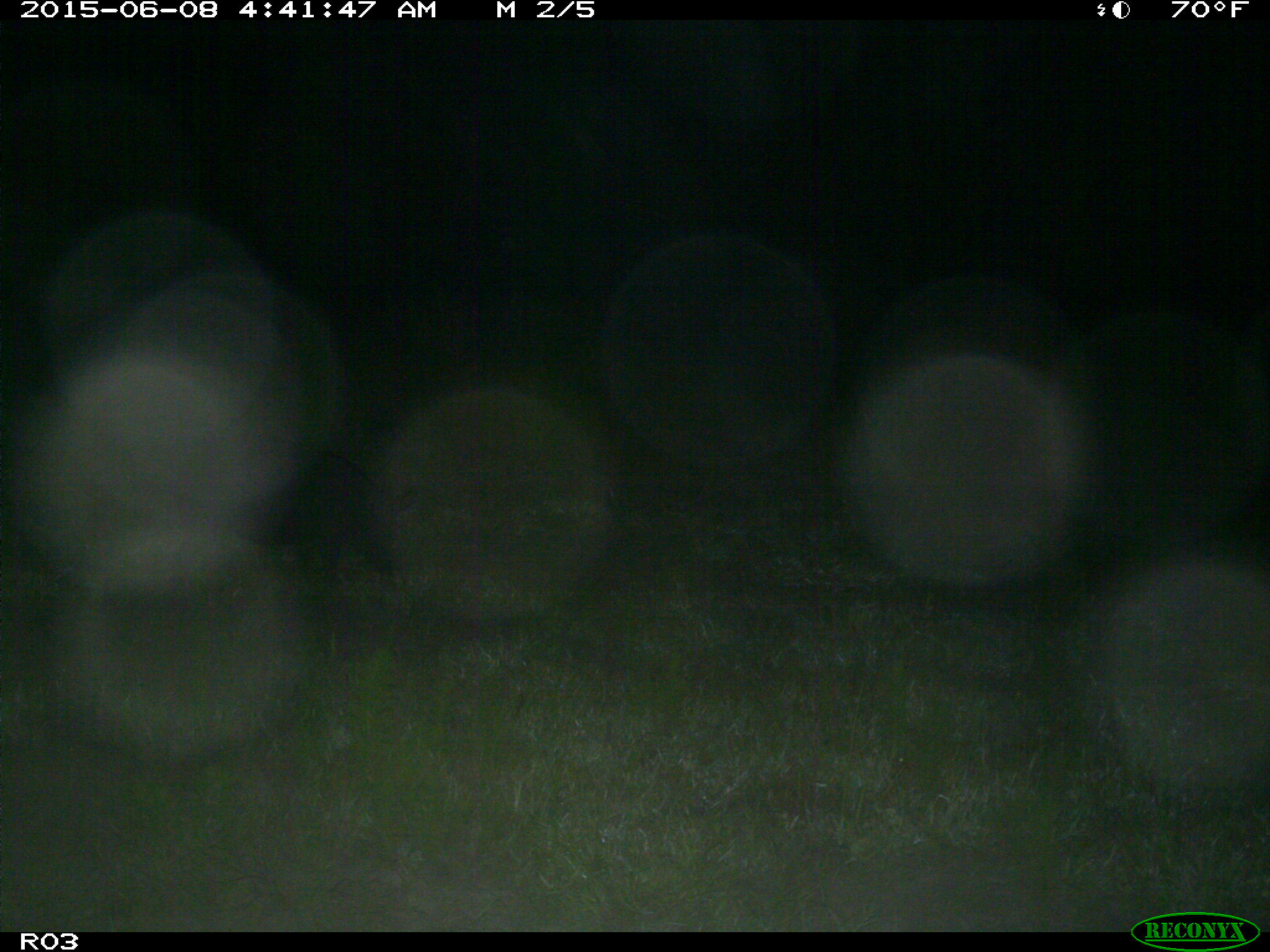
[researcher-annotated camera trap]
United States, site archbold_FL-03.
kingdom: Animalia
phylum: Chordata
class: Mammalia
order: Artiodactyla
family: Suidae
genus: Sus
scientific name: Sus scrofa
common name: wild boar